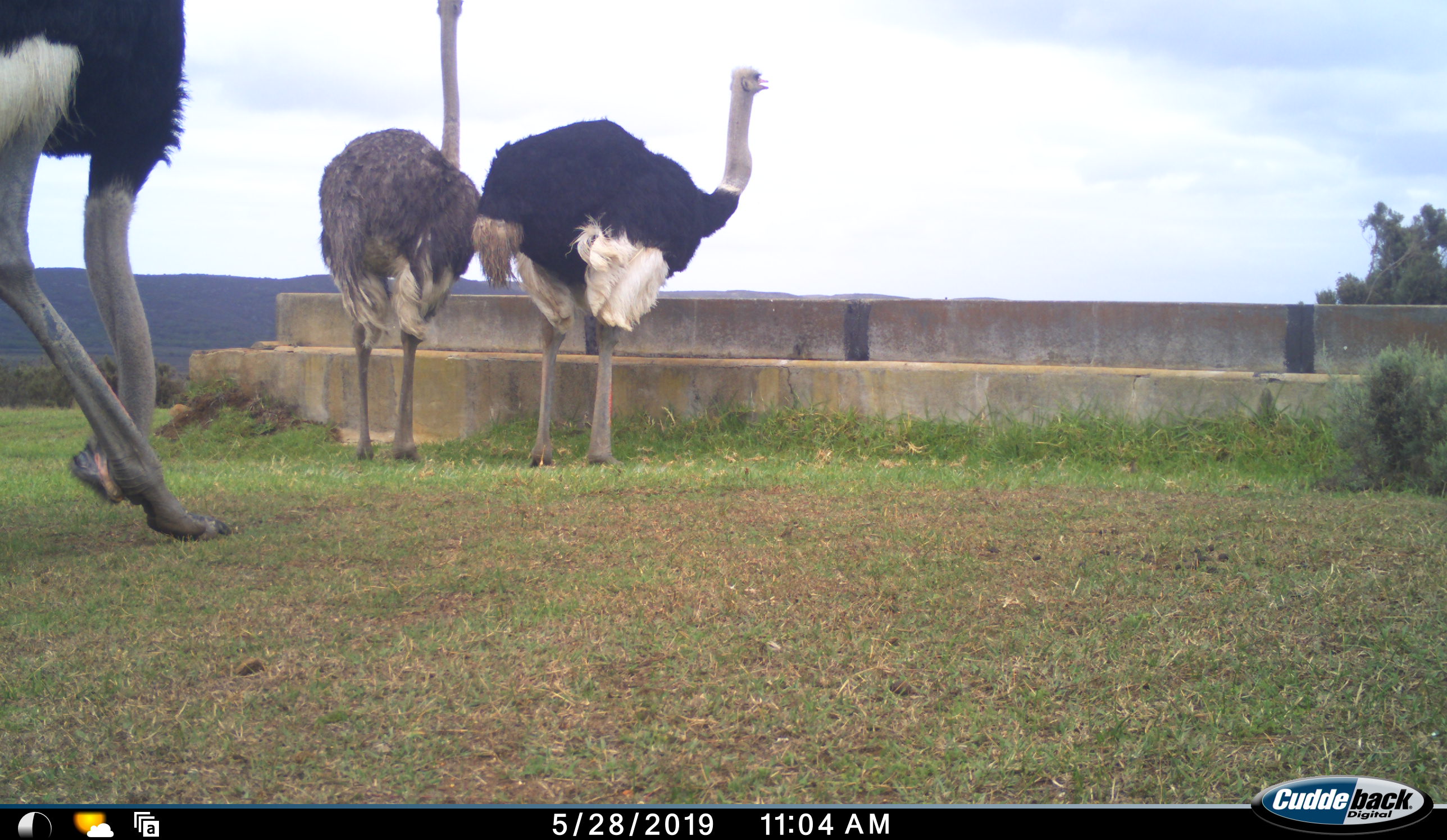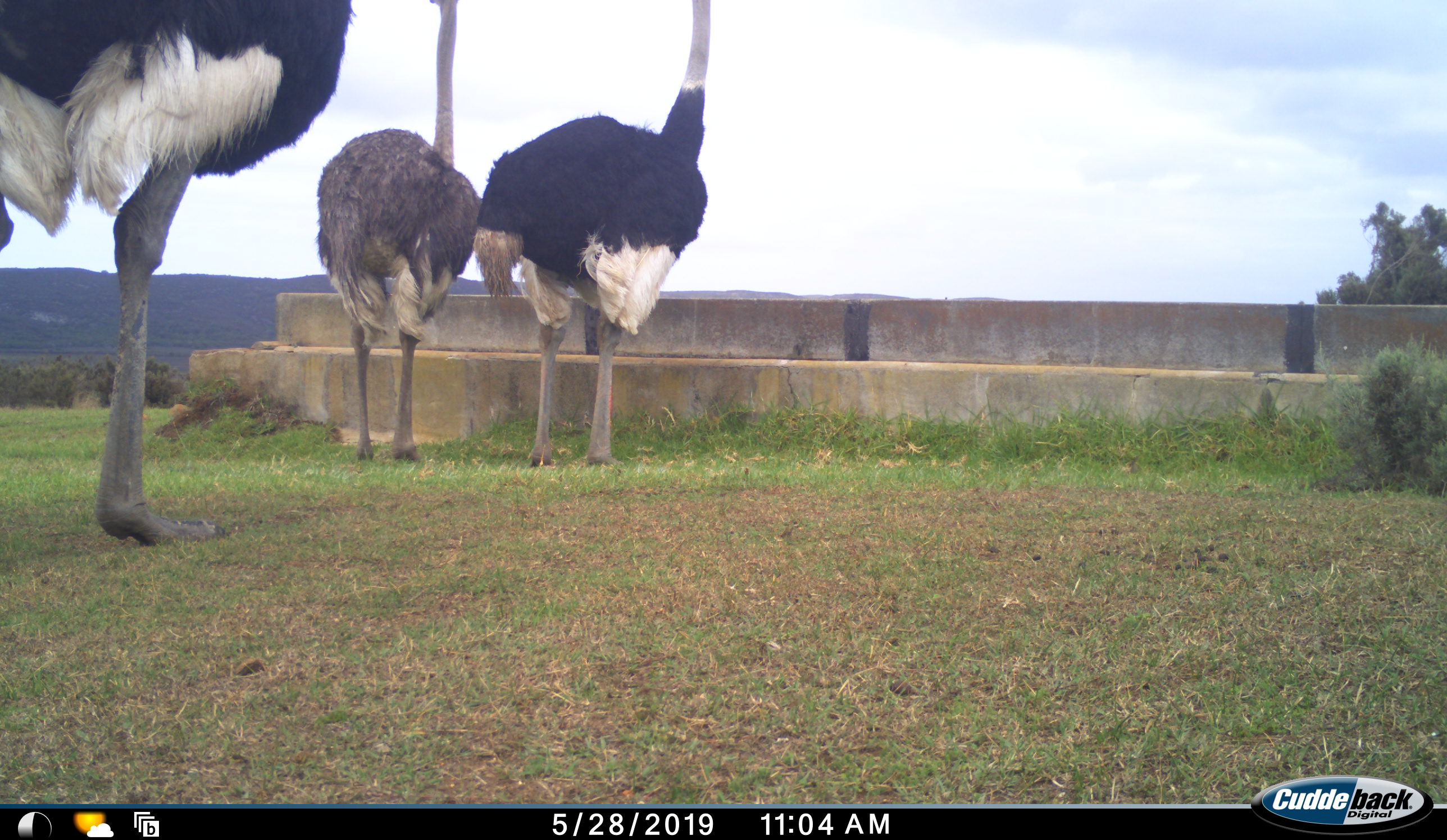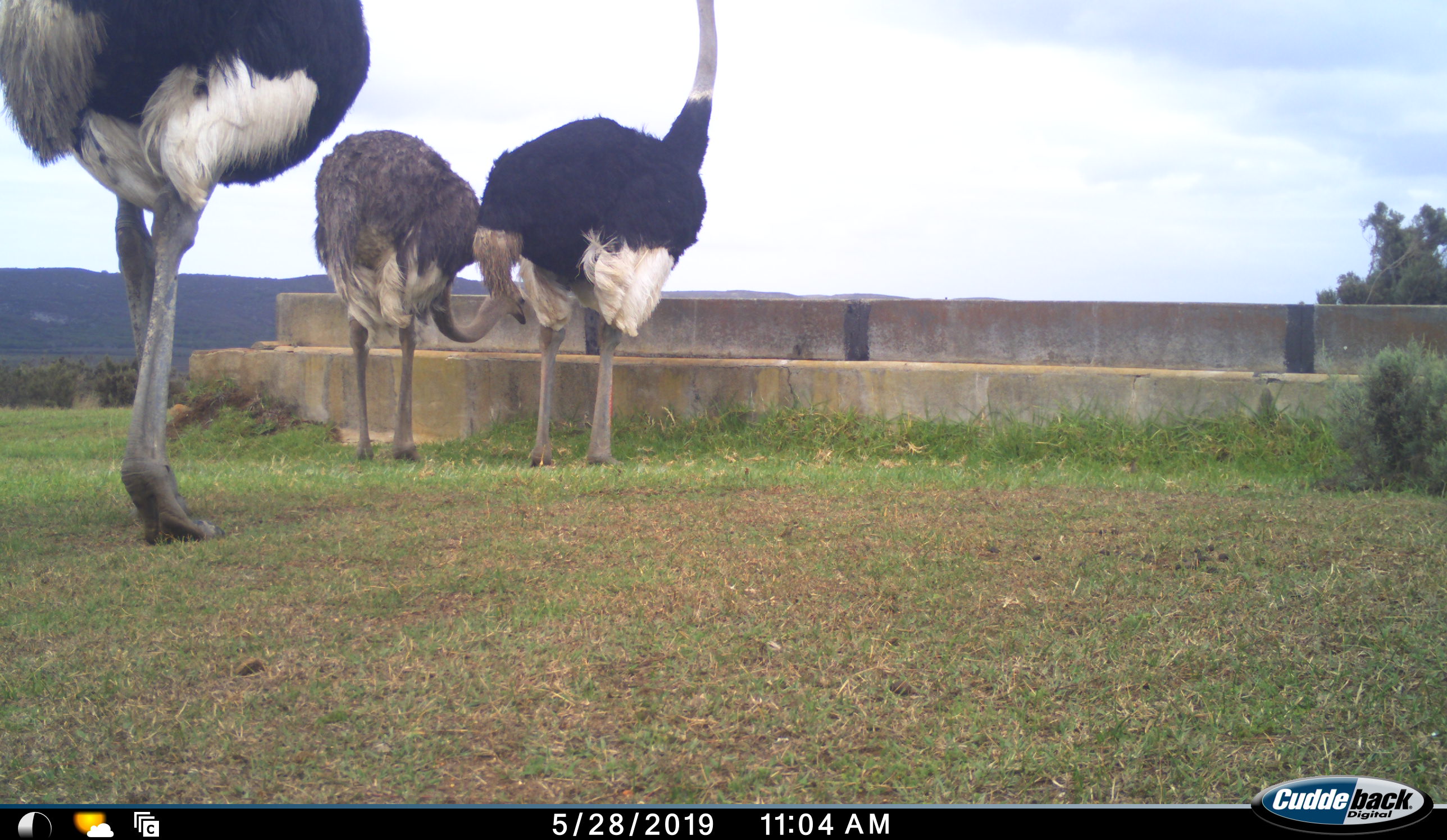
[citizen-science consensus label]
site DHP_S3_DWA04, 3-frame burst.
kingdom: Animalia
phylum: Chordata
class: Aves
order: Struthioniformes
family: Struthionidae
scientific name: Struthionidae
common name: ostrich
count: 3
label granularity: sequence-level